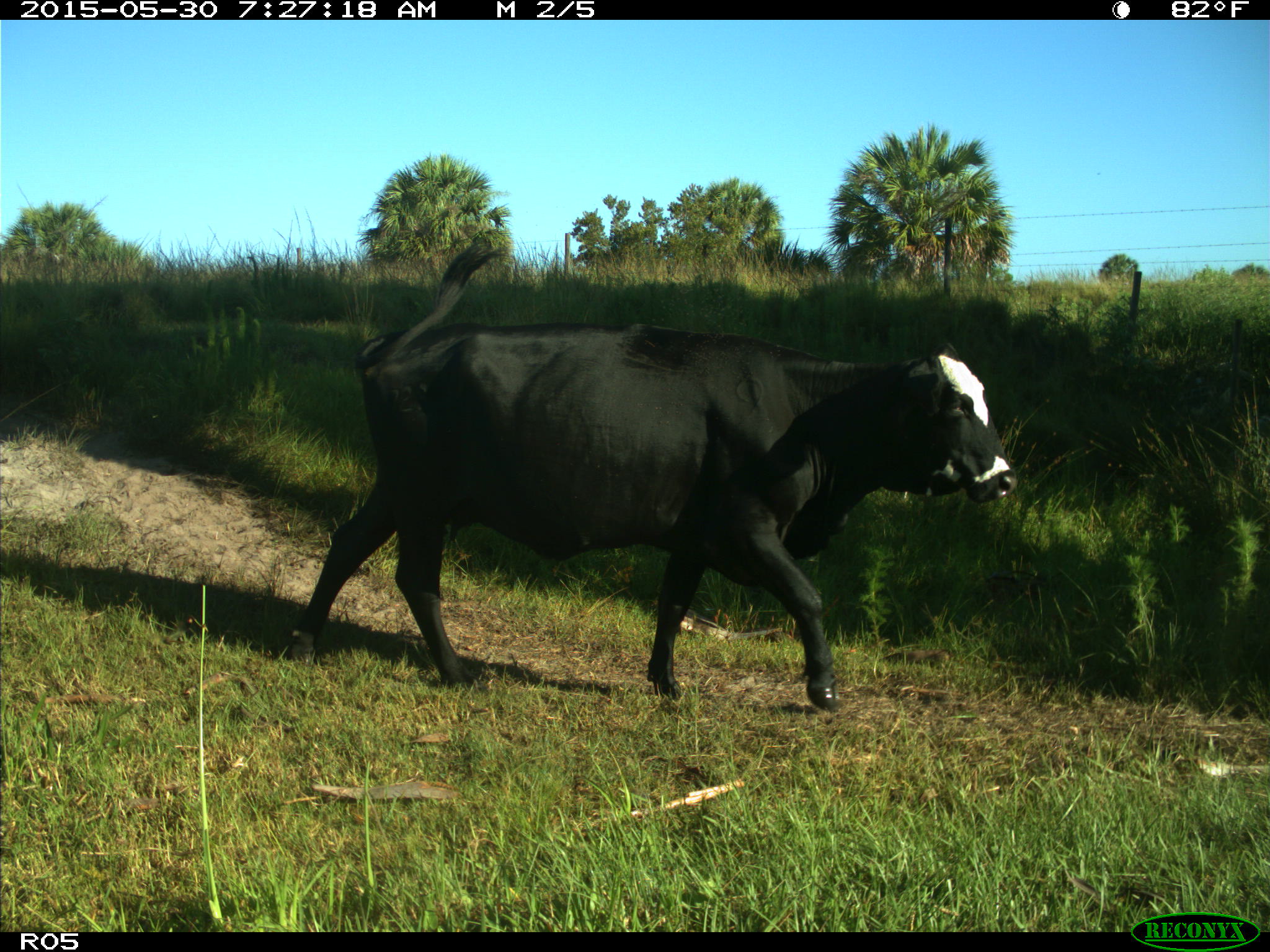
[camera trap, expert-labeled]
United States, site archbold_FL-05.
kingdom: Animalia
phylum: Chordata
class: Mammalia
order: Artiodactyla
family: Bovidae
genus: Bos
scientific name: Bos taurus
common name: domestic cow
Bos taurus (domestic cow).